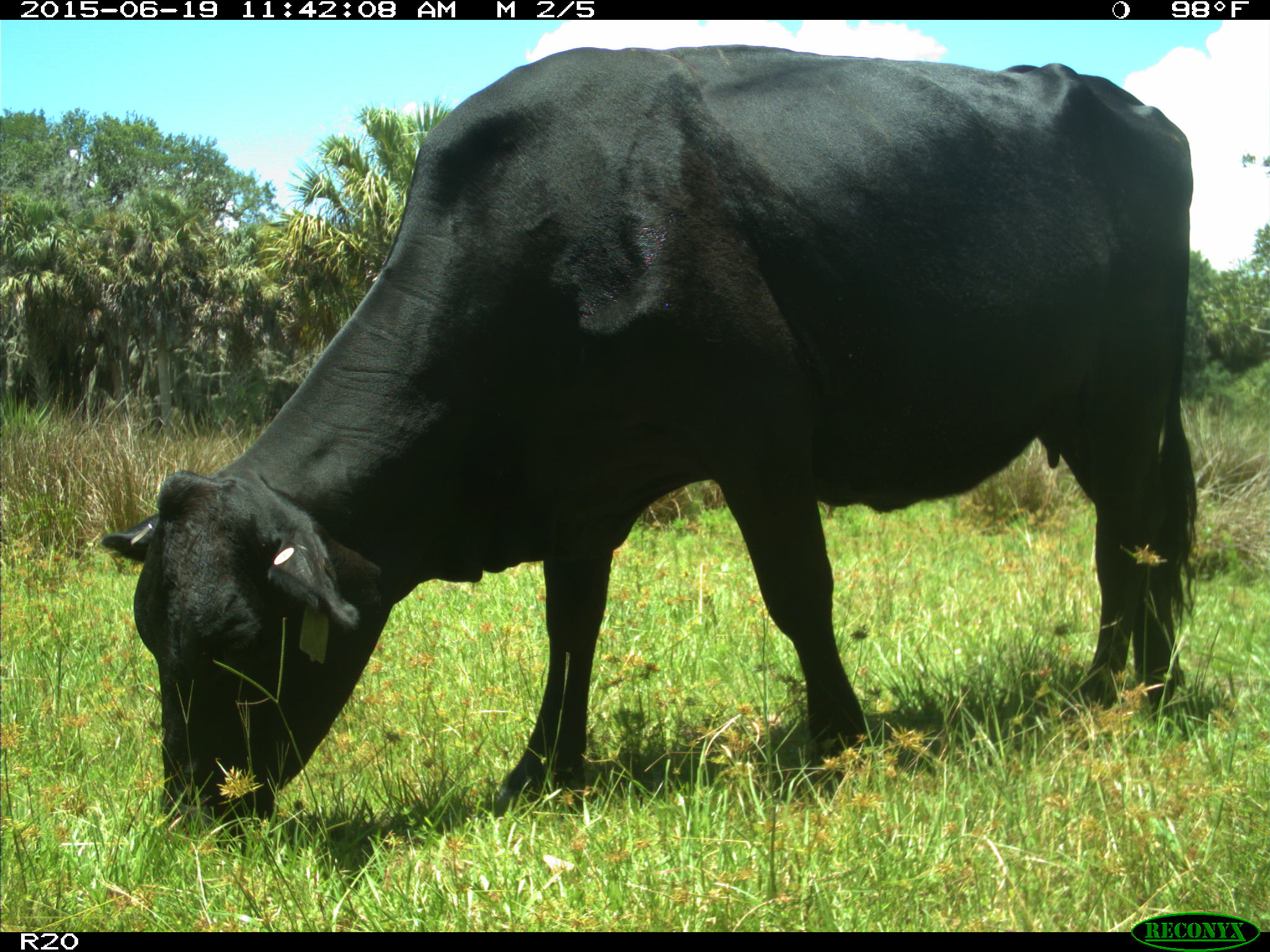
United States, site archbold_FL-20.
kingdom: Animalia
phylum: Chordata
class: Mammalia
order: Artiodactyla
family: Bovidae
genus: Bos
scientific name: Bos taurus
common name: domestic cow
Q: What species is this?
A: Bos taurus (domestic cow).